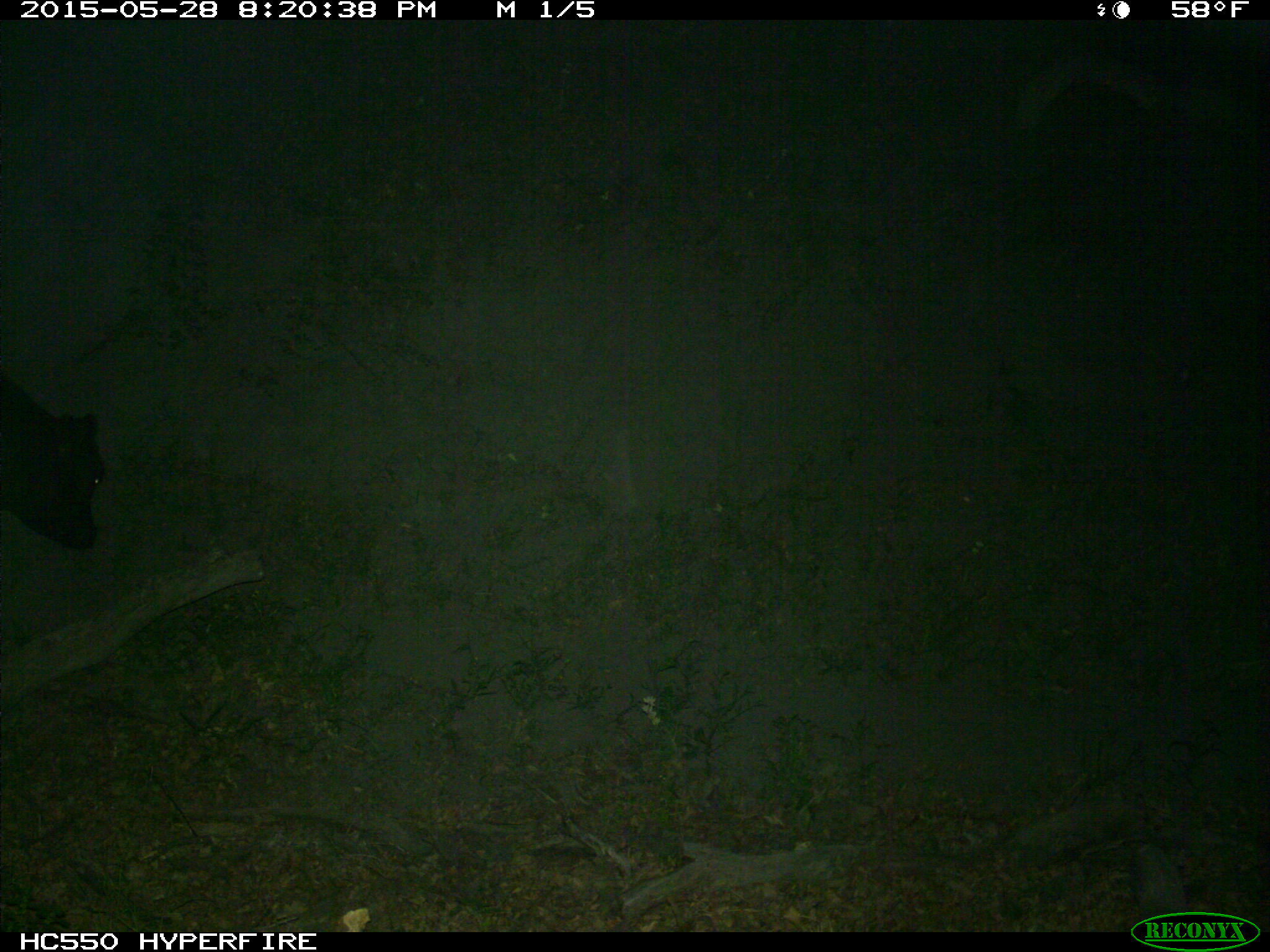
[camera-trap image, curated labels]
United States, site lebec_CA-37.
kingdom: Animalia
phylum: Chordata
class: Mammalia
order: Artiodactyla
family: Bovidae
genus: Bos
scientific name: Bos taurus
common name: domestic cow